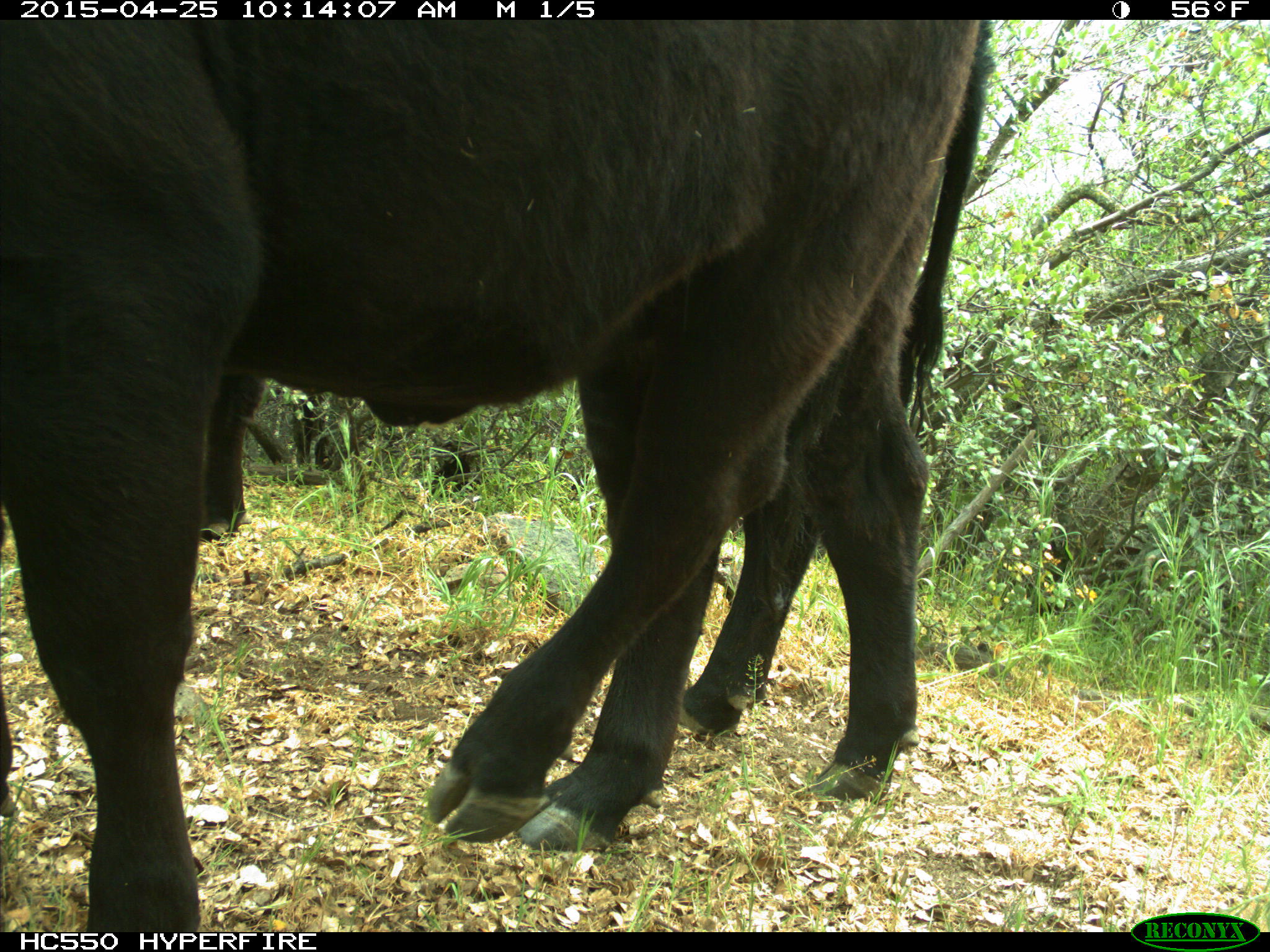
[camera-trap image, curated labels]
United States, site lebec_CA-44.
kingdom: Animalia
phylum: Chordata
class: Mammalia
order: Artiodactyla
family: Suidae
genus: Sus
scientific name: Sus scrofa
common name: wild boar